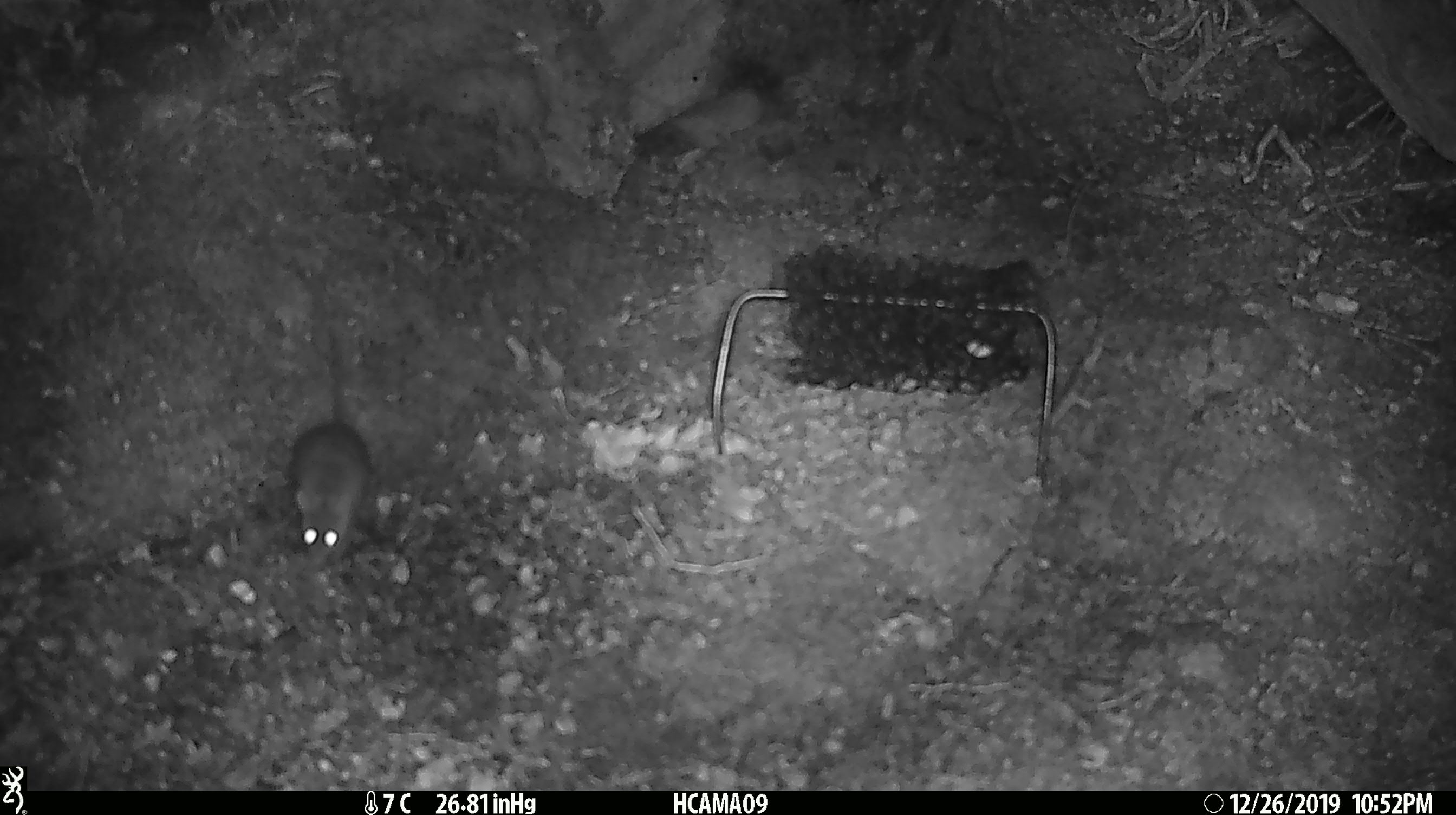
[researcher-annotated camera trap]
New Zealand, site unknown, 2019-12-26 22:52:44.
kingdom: Animalia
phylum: Chordata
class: Mammalia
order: Rodentia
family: Muridae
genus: Mus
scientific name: Mus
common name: mouse